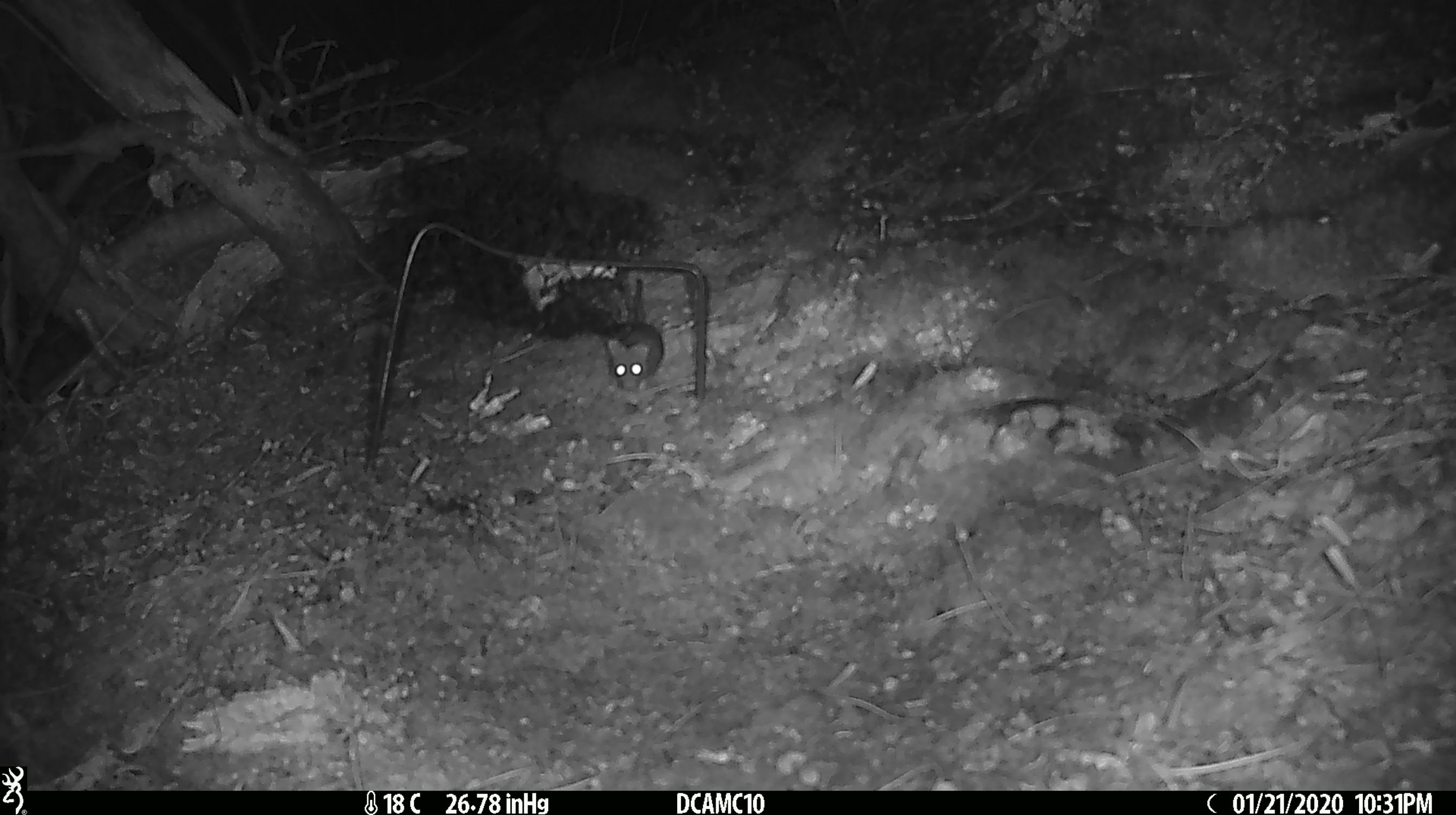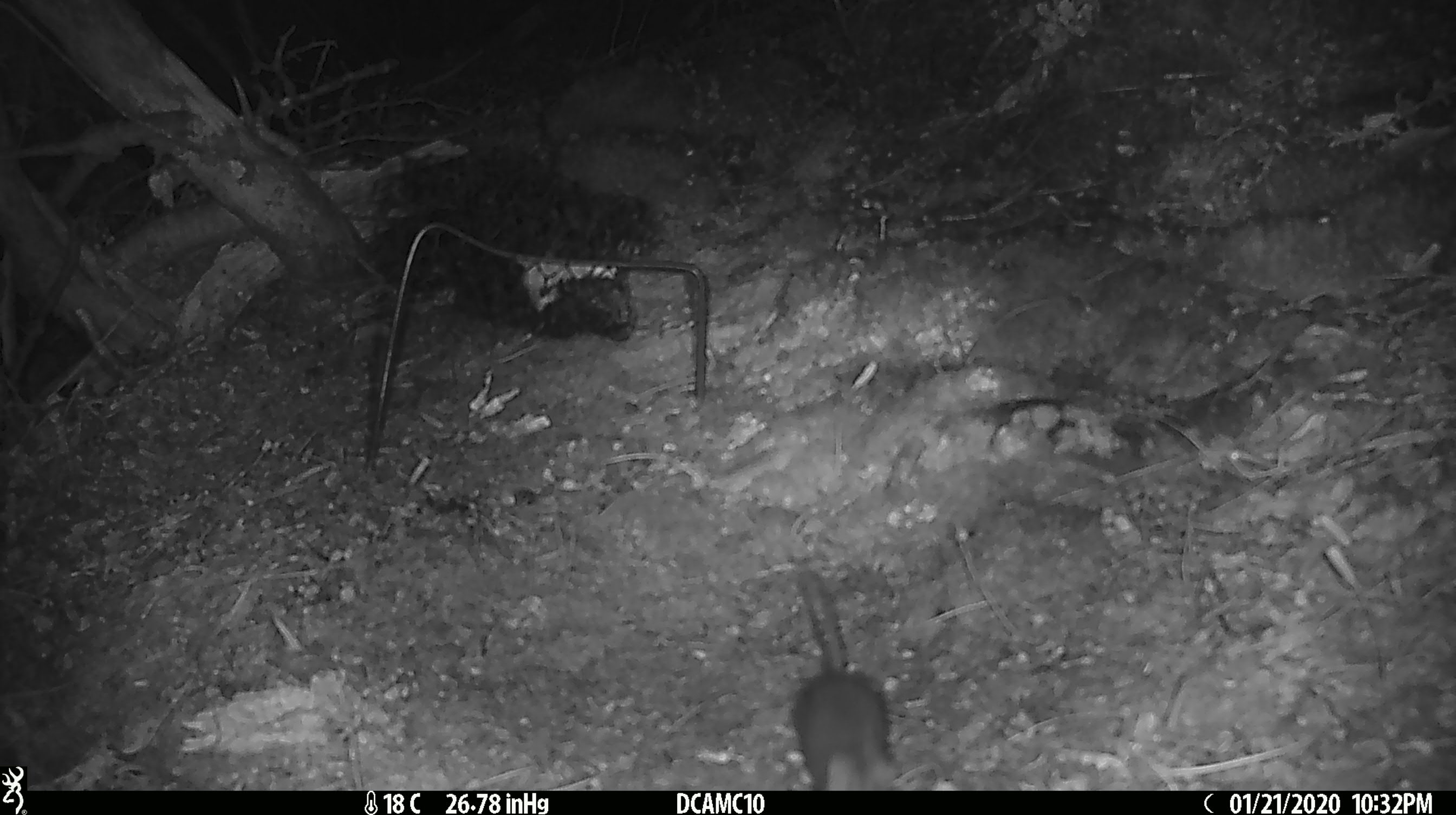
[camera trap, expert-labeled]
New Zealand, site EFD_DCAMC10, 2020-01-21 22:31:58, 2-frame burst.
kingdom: Animalia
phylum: Chordata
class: Mammalia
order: Rodentia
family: Muridae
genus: Mus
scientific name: Mus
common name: mouse